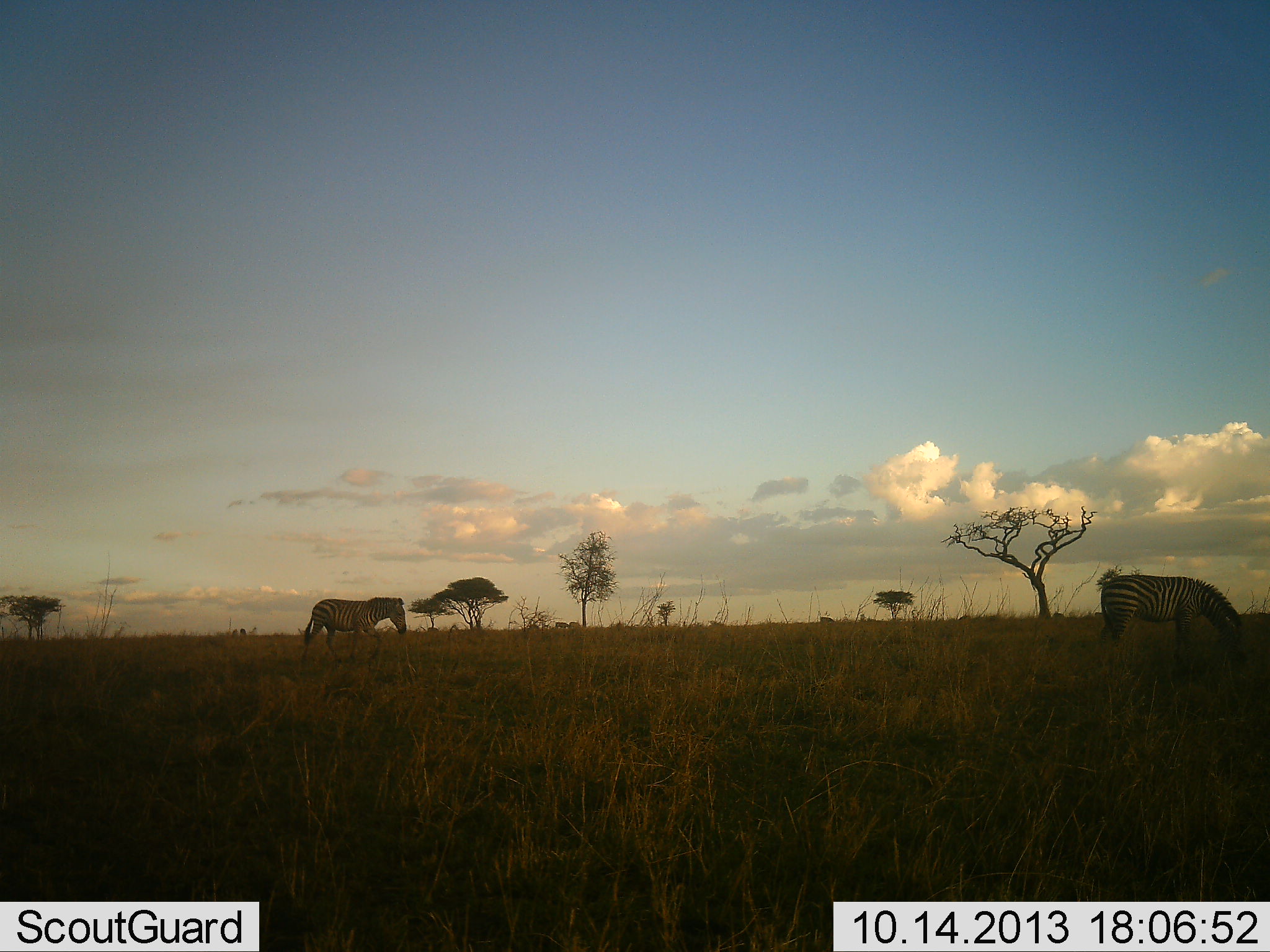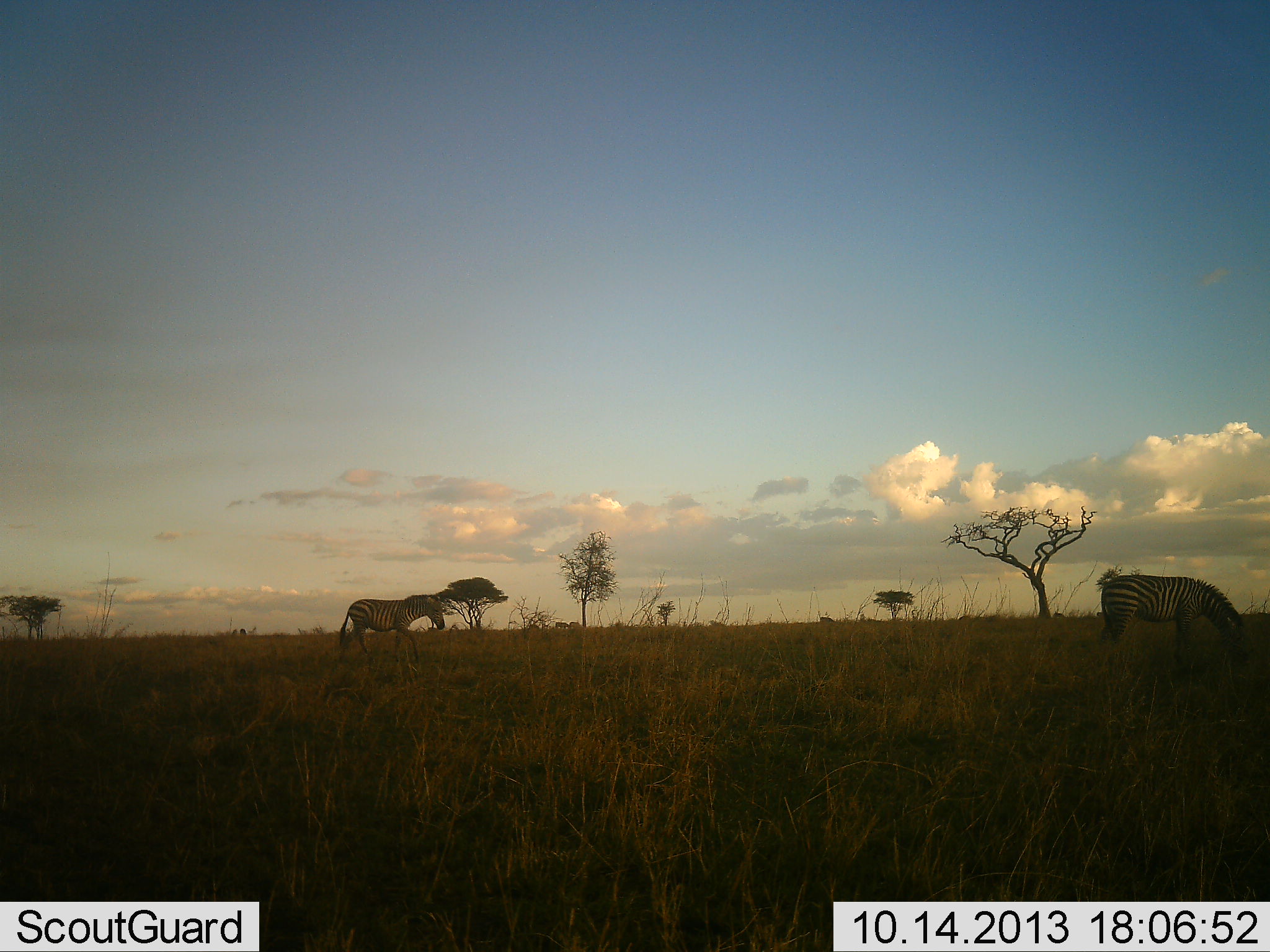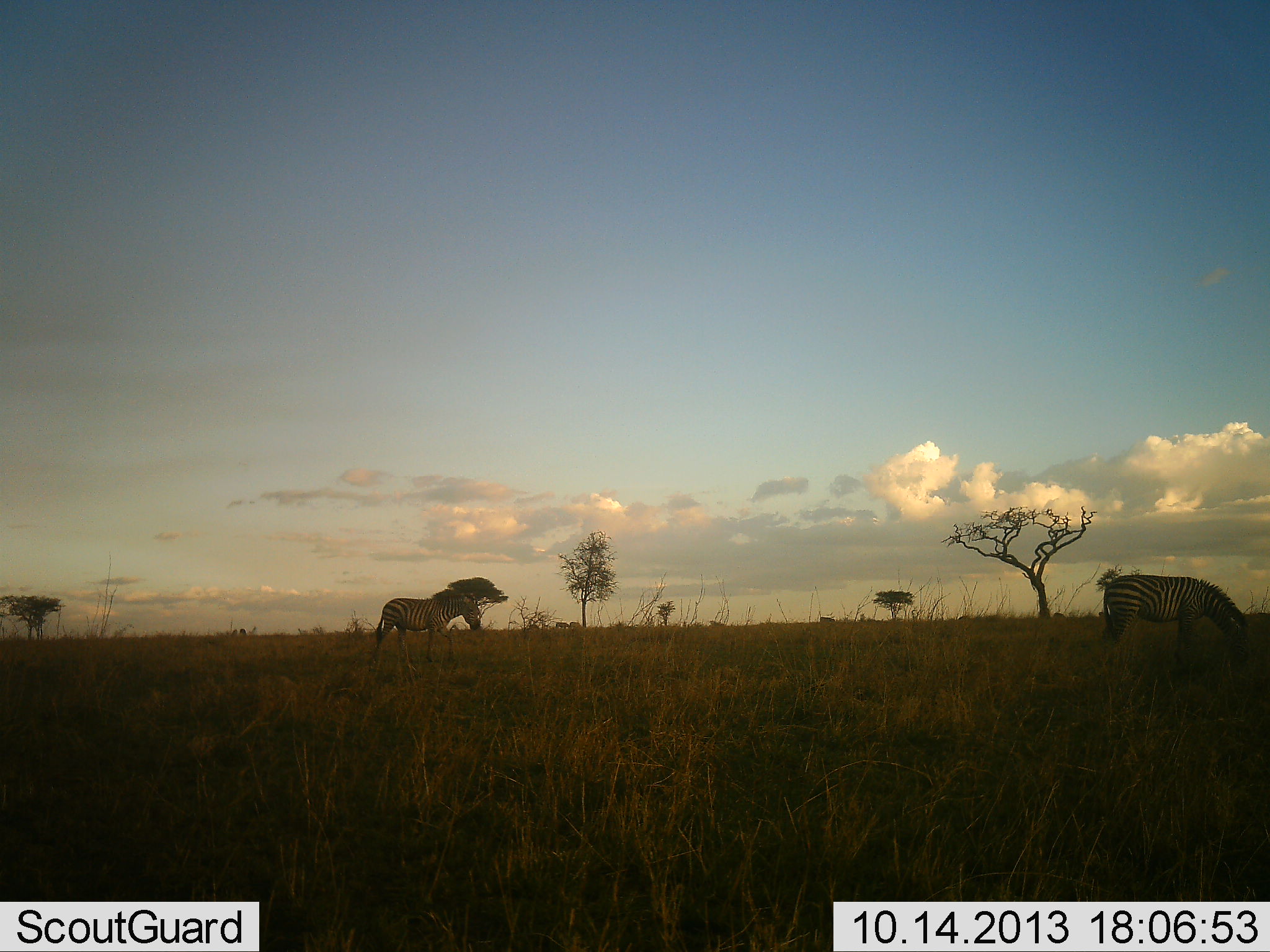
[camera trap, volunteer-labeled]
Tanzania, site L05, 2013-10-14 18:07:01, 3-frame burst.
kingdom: Animalia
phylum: Chordata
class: Mammalia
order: Perissodactyla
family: Equidae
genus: Equus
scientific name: Equus quagga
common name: plains zebra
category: zebra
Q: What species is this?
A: Zebra (plains zebra) (Equus quagga).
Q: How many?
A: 2.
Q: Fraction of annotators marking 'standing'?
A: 38%.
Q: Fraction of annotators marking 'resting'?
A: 0%.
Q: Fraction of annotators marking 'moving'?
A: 86%.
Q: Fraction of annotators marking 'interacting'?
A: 0%.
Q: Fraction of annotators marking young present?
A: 0%.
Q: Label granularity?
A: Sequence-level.